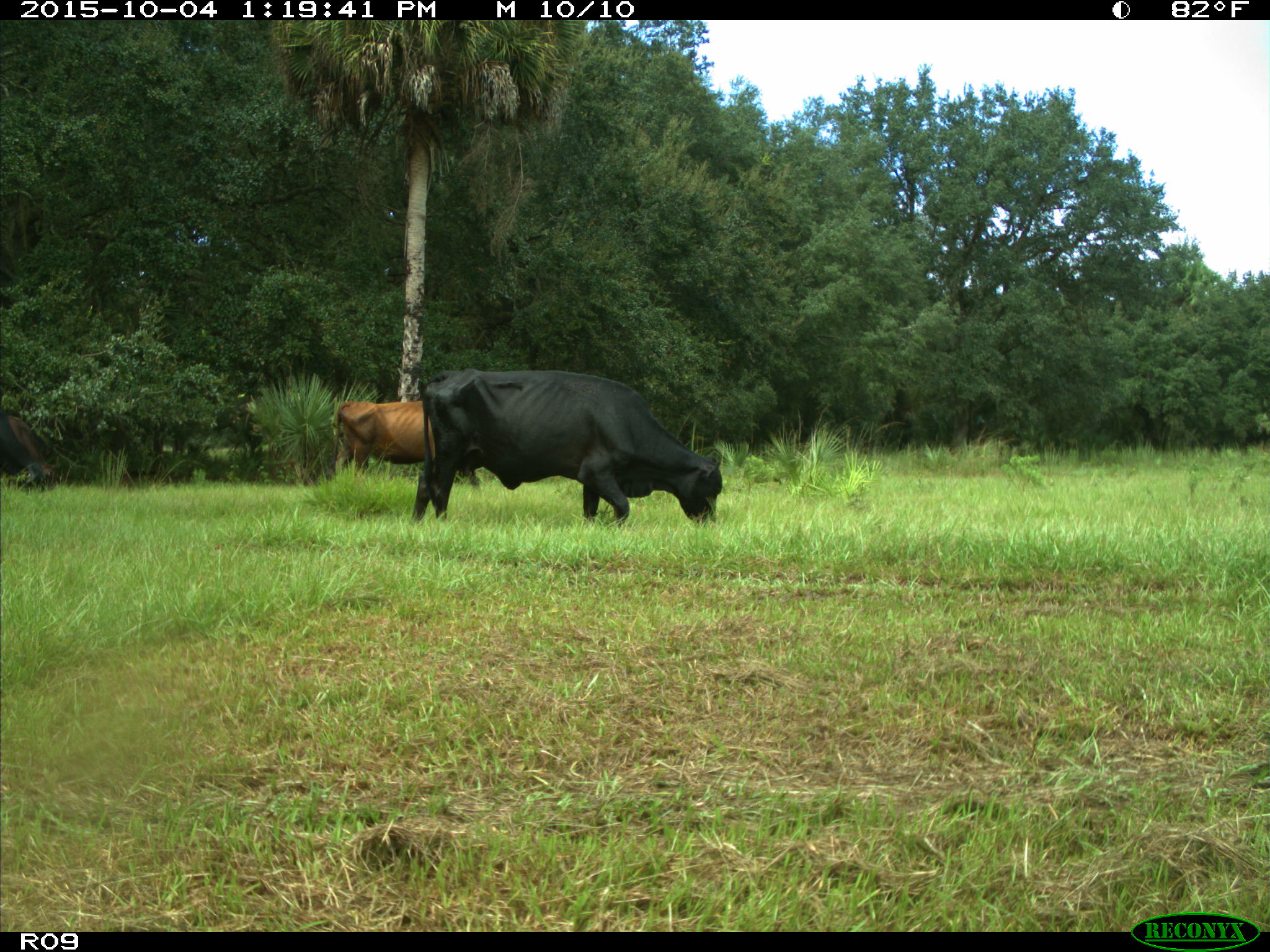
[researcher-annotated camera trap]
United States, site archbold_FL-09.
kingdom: Animalia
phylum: Chordata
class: Mammalia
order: Artiodactyla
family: Bovidae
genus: Bos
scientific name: Bos taurus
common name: domestic cow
Bos taurus (domestic cow).